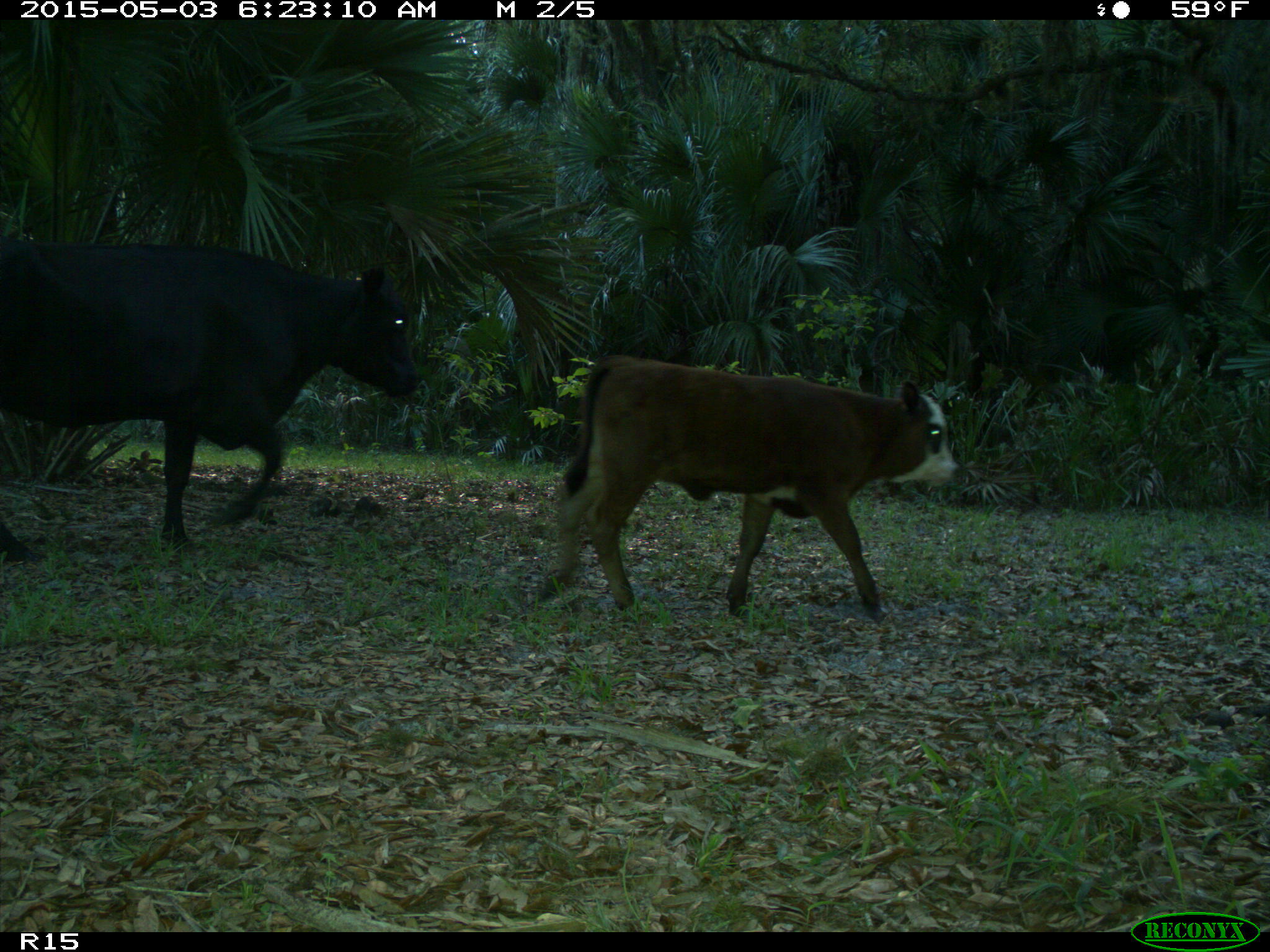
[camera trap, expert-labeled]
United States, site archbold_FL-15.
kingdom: Animalia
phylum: Chordata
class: Mammalia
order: Artiodactyla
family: Bovidae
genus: Bos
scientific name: Bos taurus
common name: domestic cow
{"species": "Bos taurus (domestic cow)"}